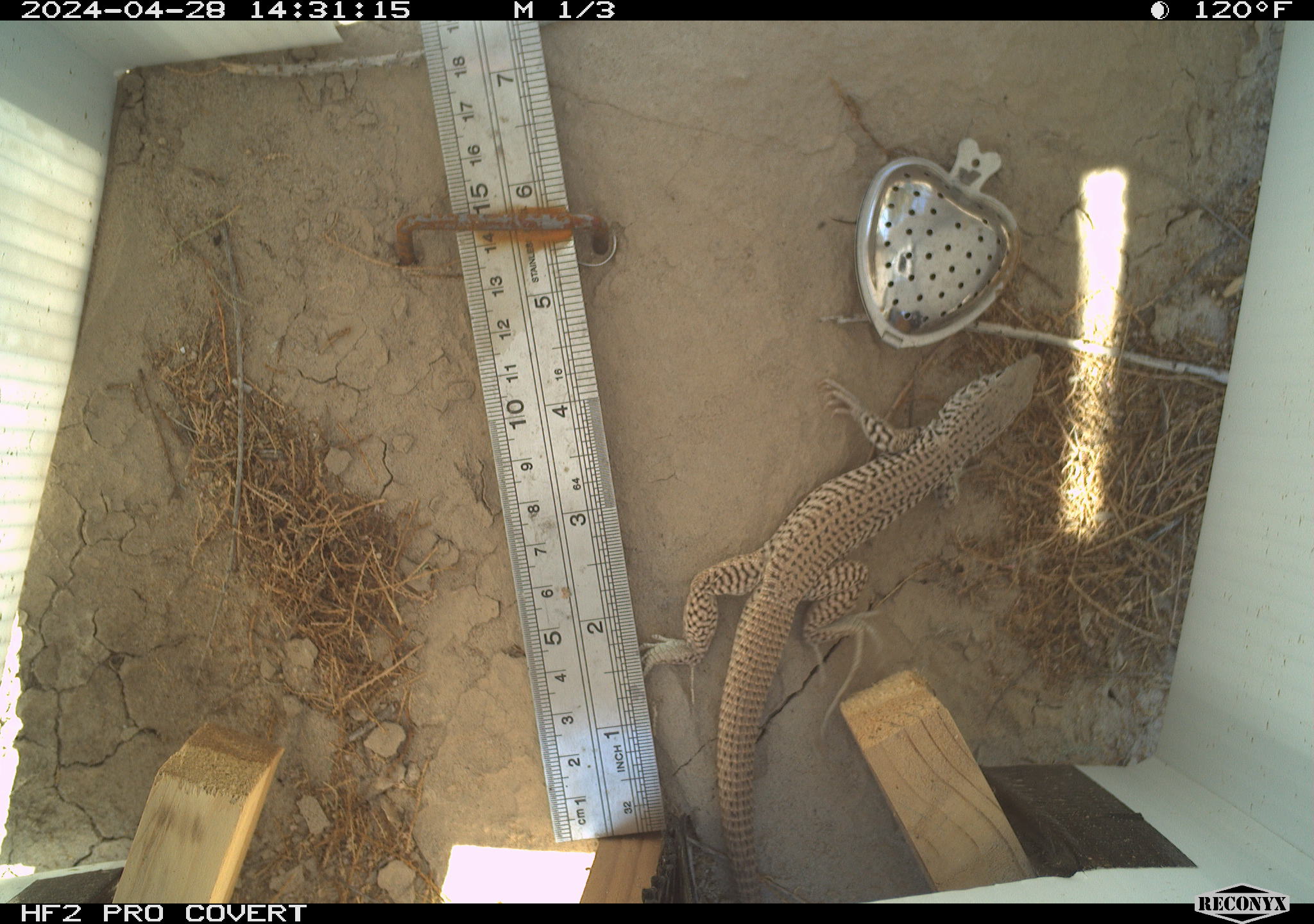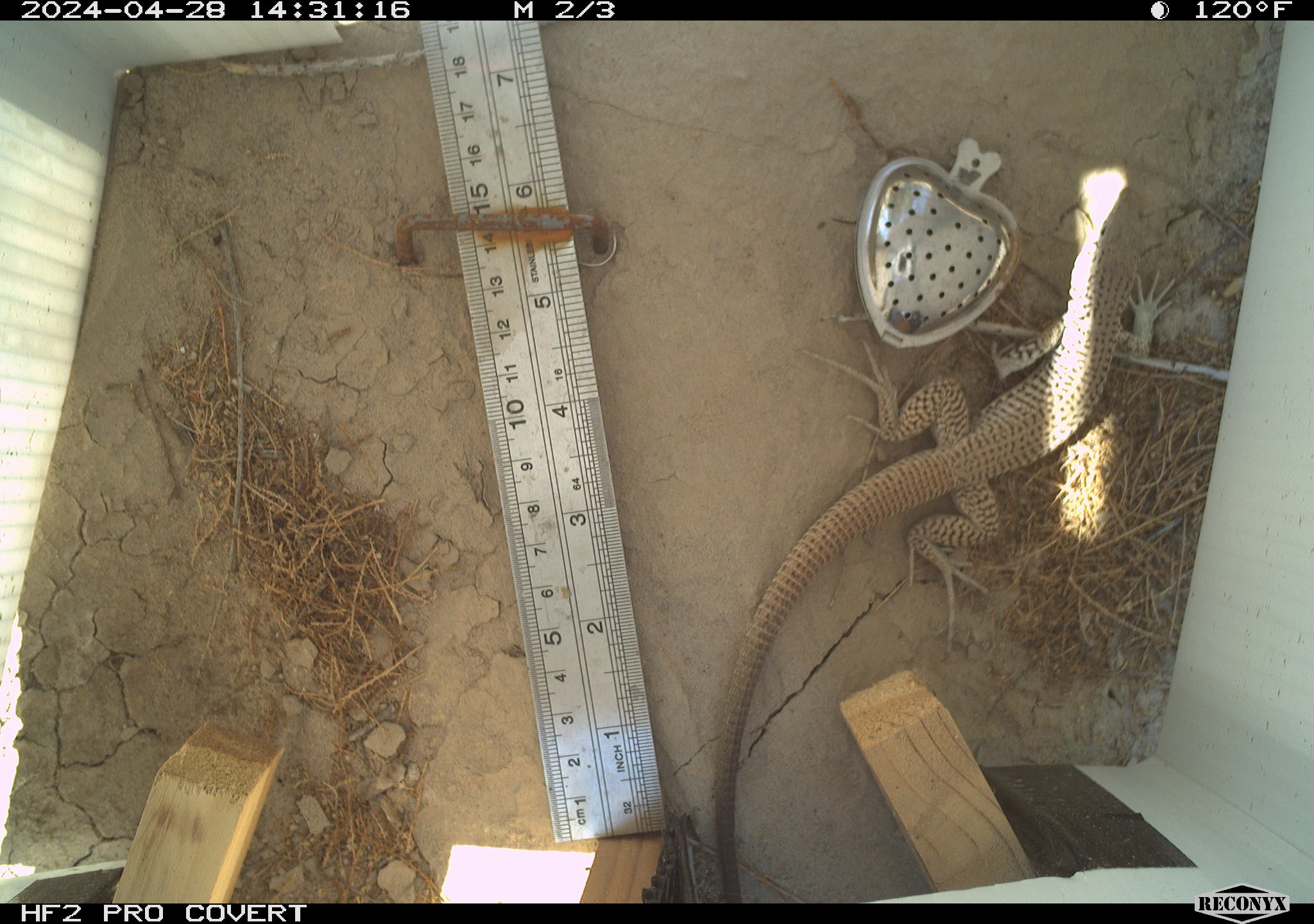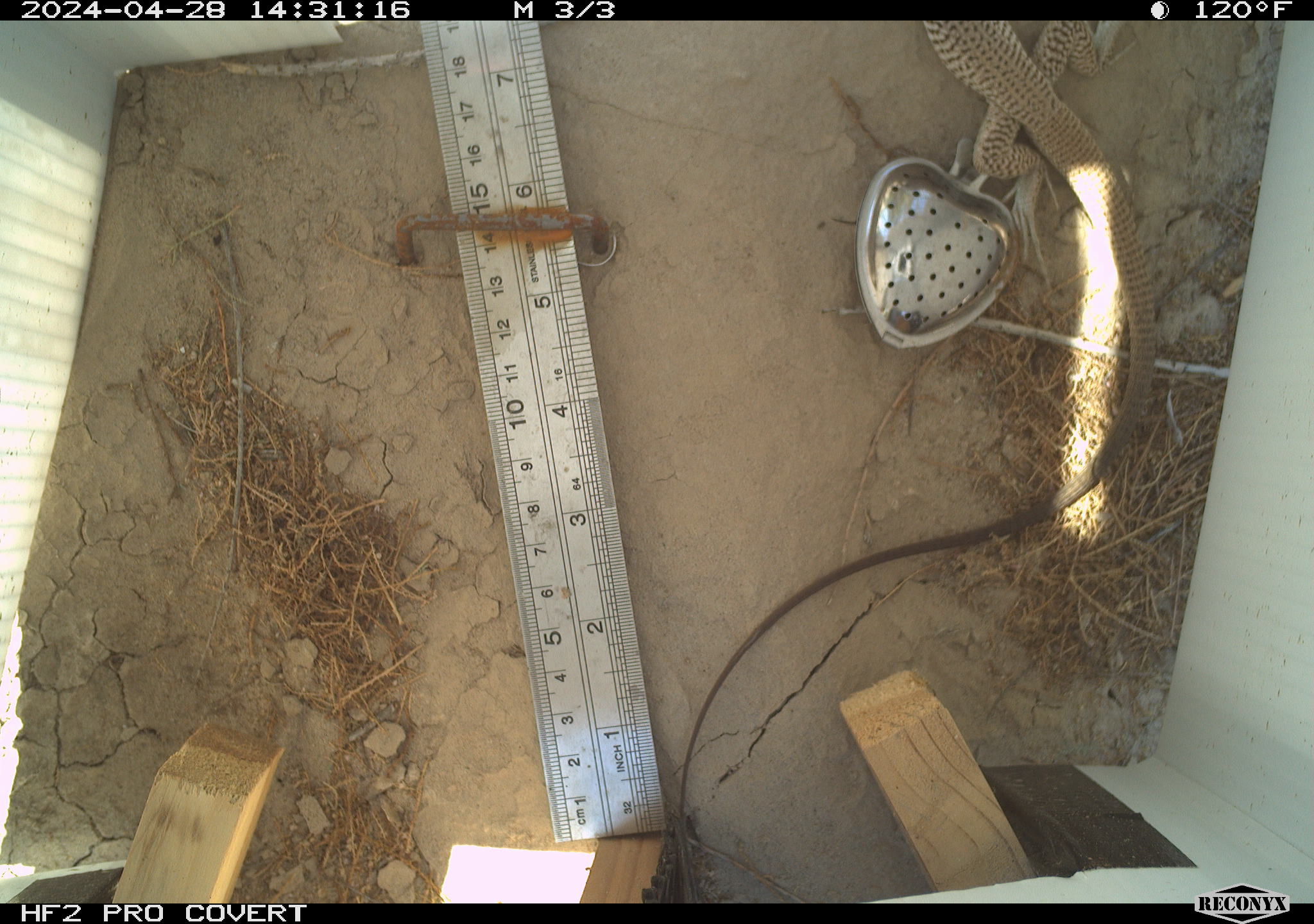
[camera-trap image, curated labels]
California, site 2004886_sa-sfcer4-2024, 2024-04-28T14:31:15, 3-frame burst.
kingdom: Animalia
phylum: Chordata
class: Reptilia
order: Squamata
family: Teiidae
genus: Aspidoscelis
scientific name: Aspidoscelis tigris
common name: western whiptail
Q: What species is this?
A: Western whiptail (Aspidoscelis tigris).